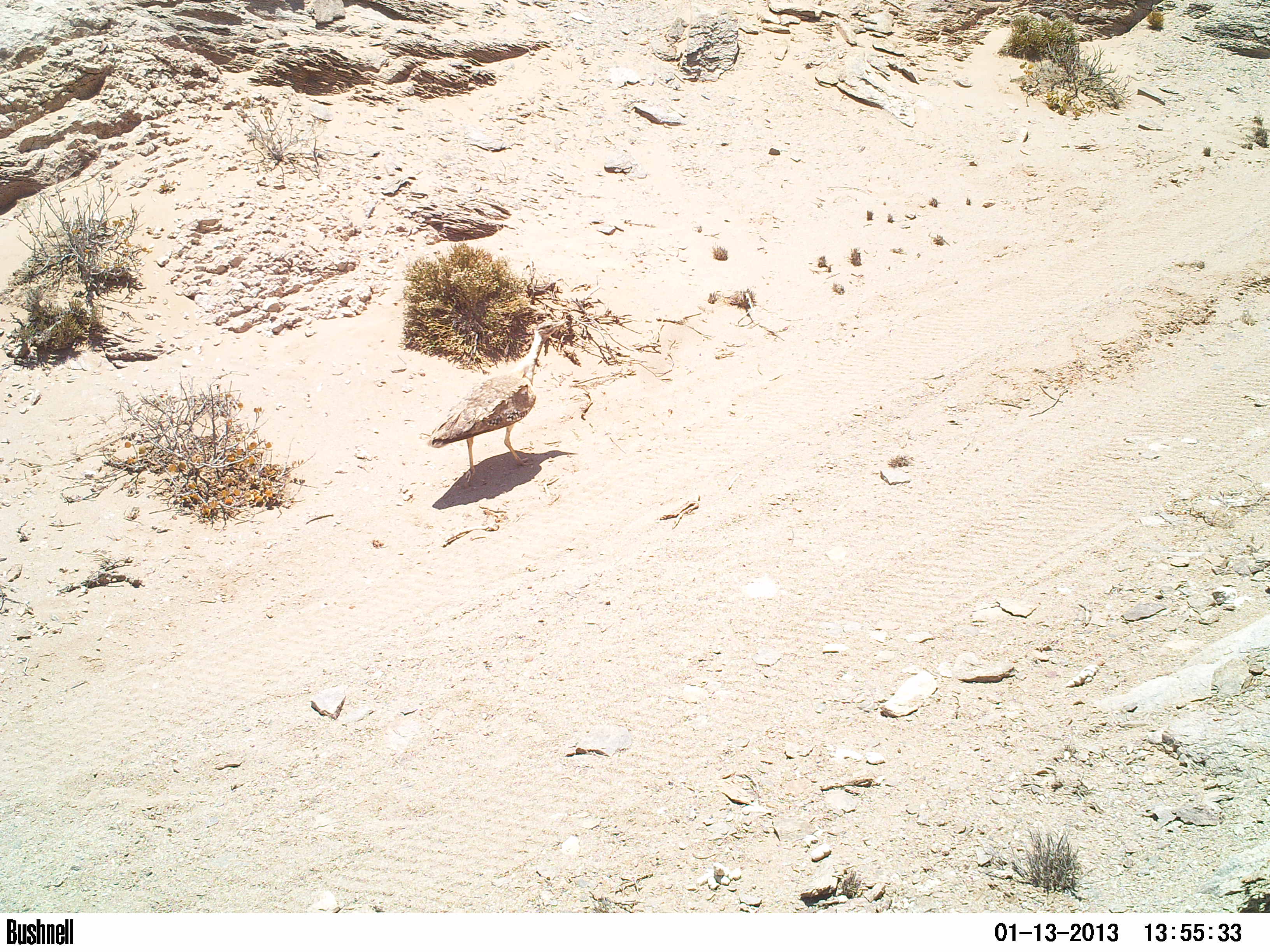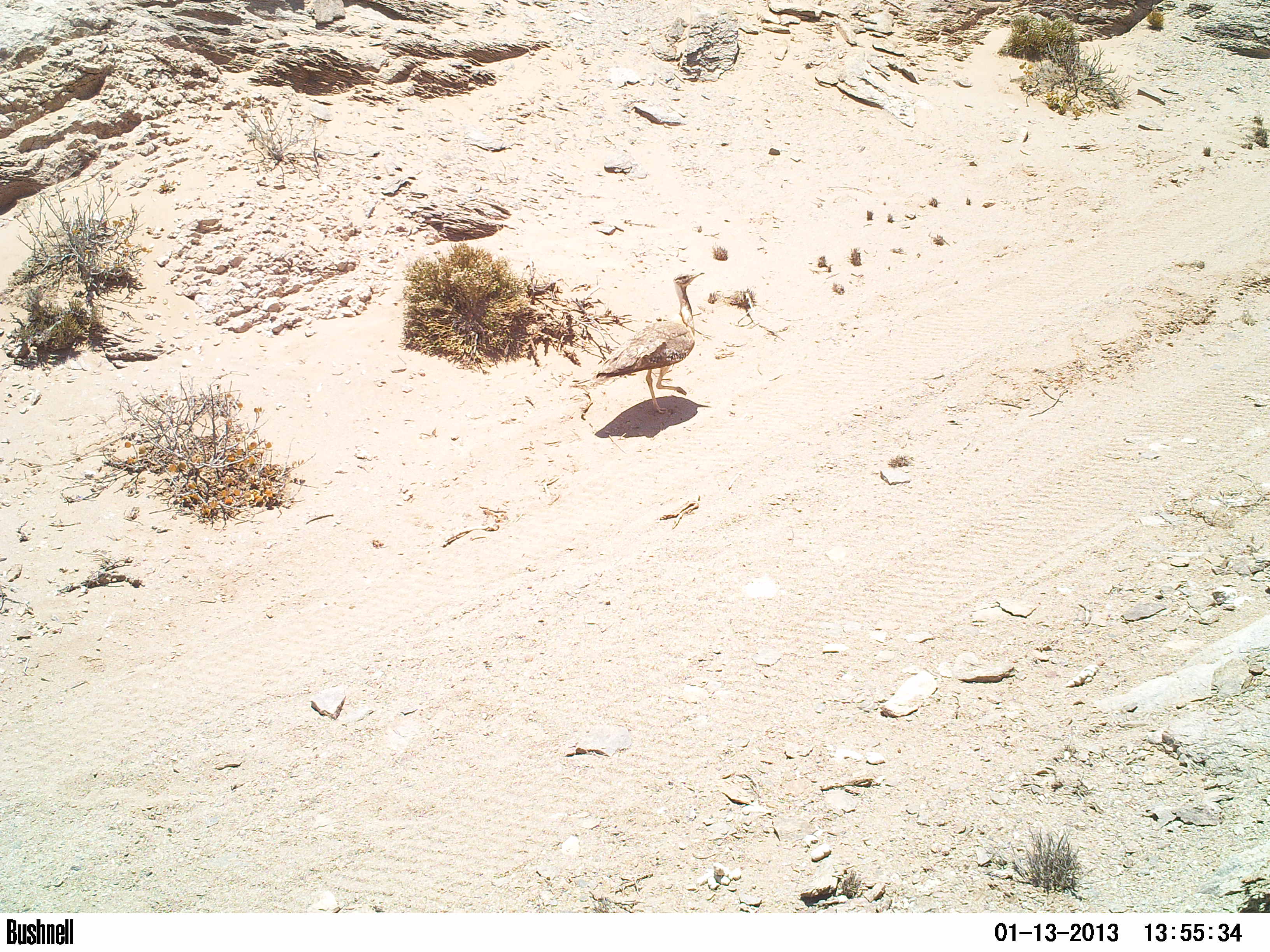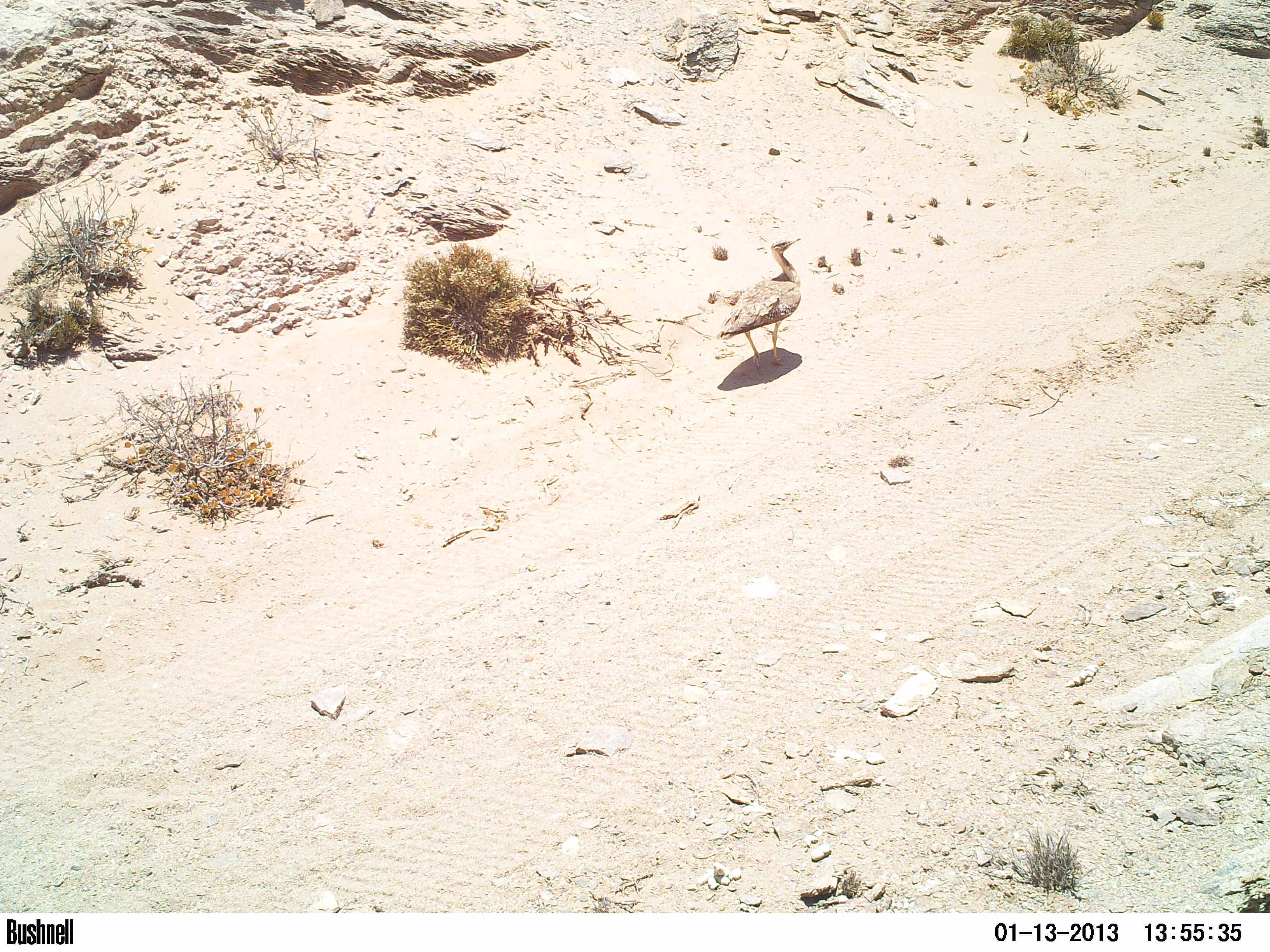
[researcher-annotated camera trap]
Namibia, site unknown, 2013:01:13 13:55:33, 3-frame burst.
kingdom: Animalia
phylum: Chordata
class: Aves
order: Otidiformes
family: Otididae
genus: Neotis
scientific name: Neotis ludwigii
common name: ludwig's bustard